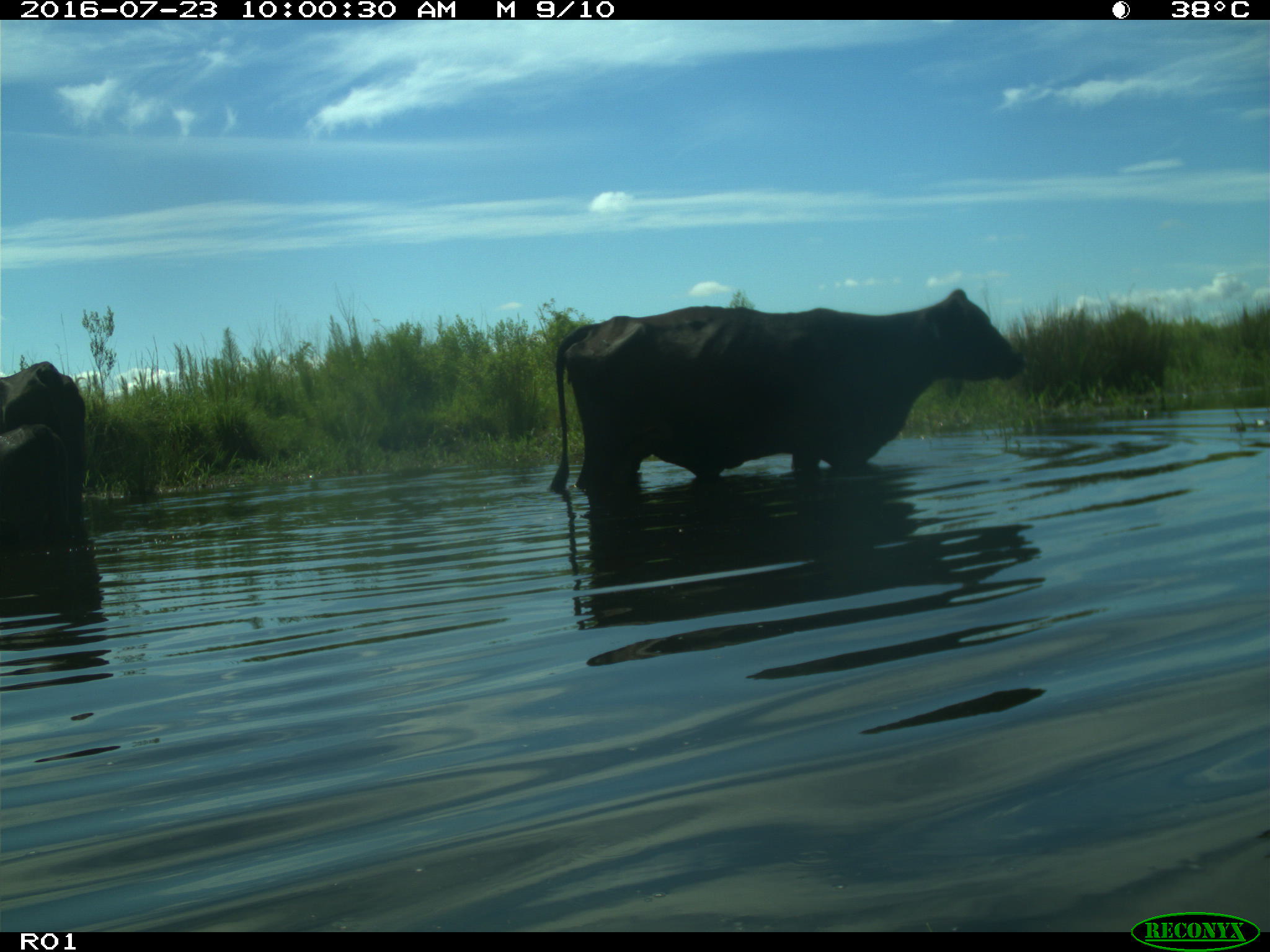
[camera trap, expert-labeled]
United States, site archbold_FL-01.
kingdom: Animalia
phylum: Chordata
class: Mammalia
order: Artiodactyla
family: Bovidae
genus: Bos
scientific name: Bos taurus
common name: domestic cow